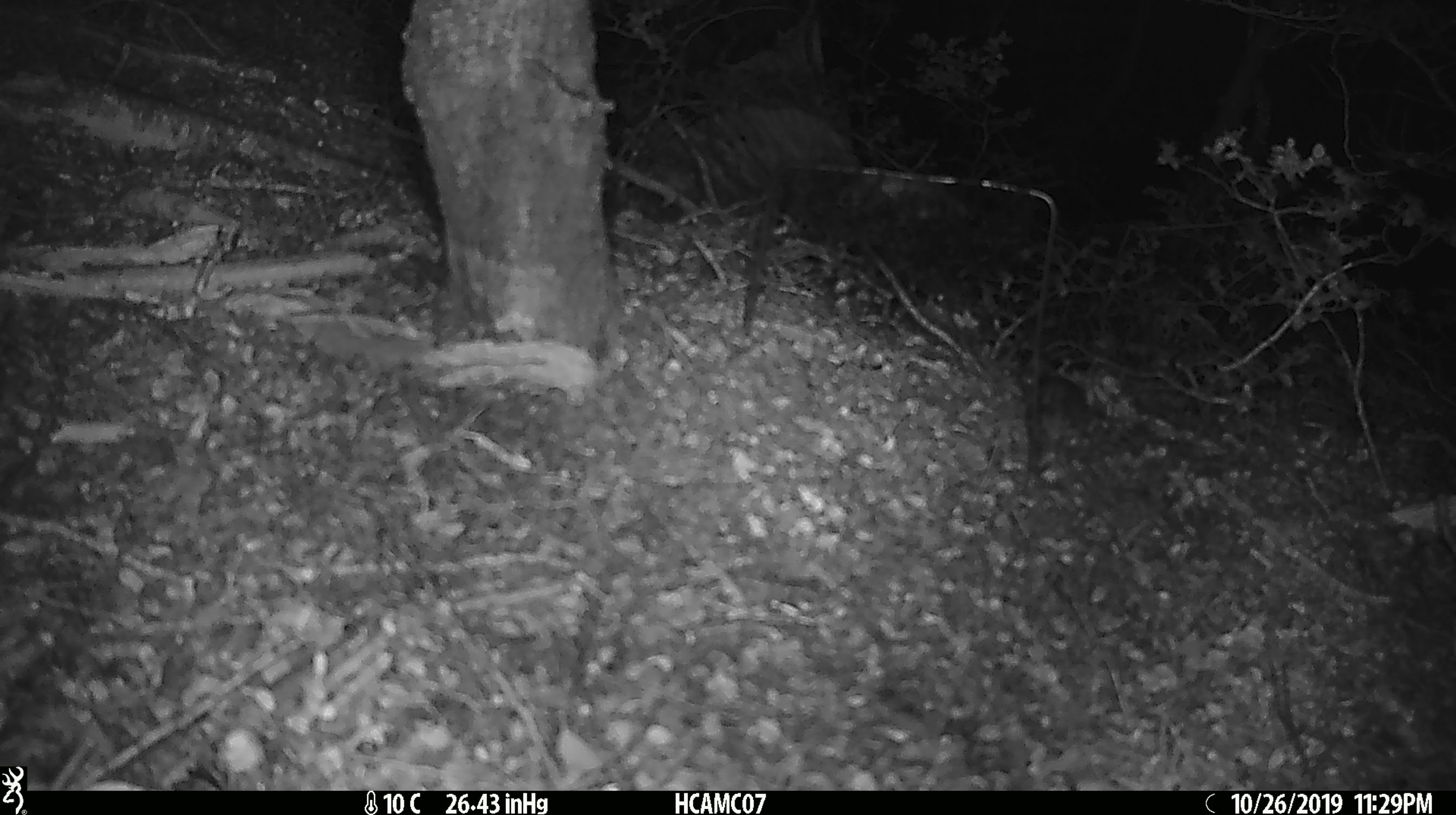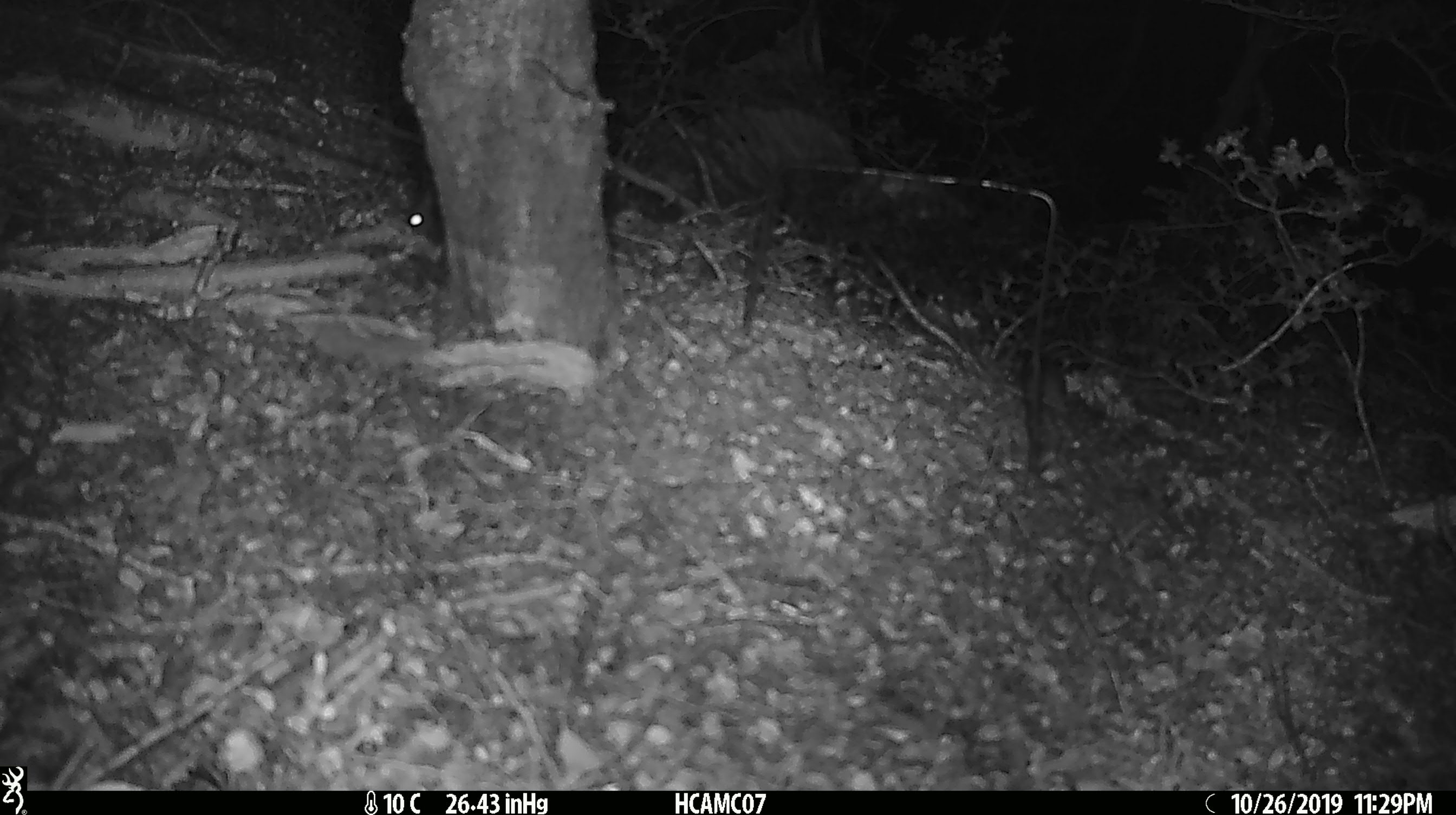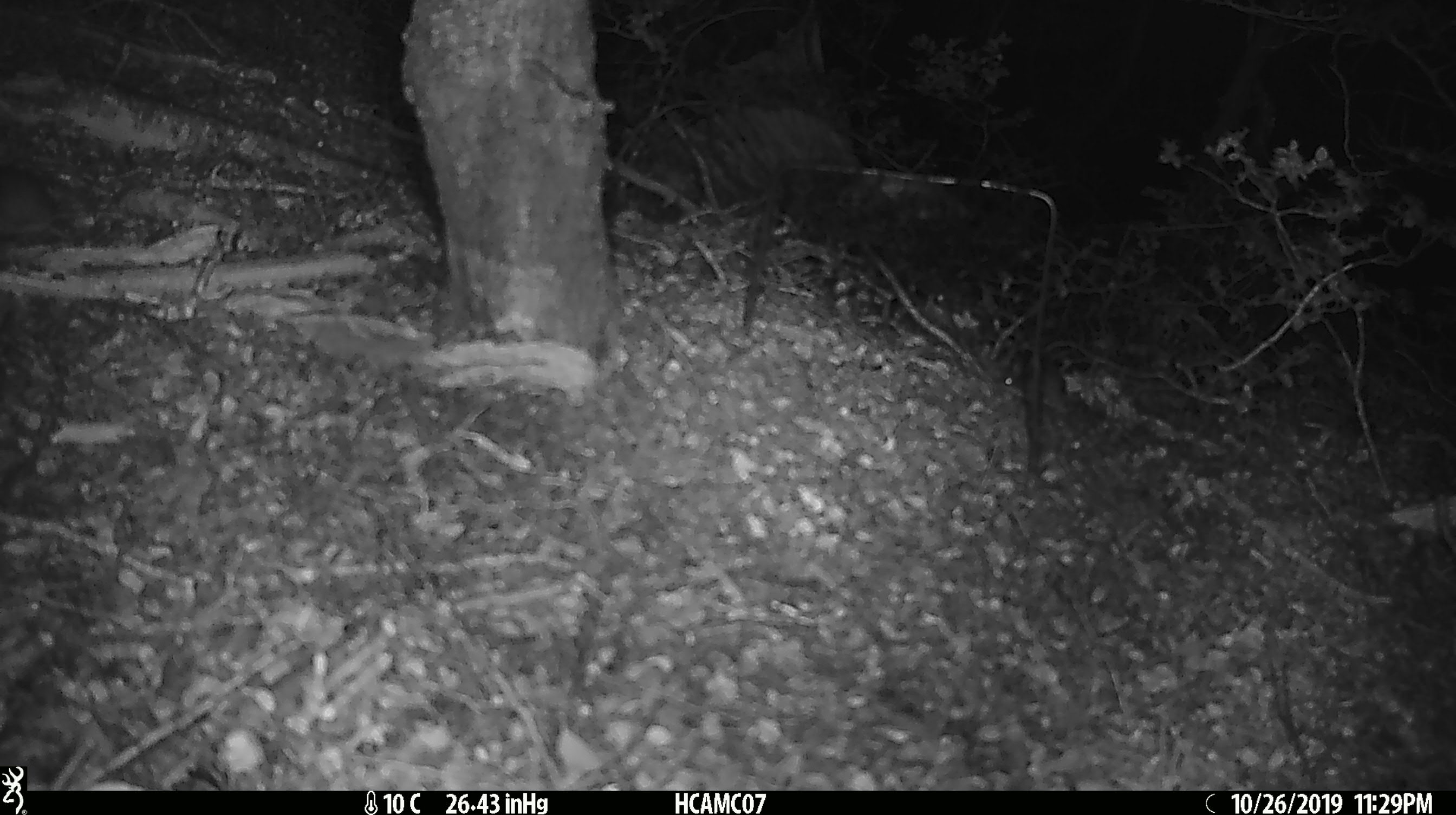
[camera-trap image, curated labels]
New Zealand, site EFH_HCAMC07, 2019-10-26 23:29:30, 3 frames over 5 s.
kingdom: Animalia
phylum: Chordata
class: Mammalia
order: Rodentia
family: Muridae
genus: Mus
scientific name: Mus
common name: mouse